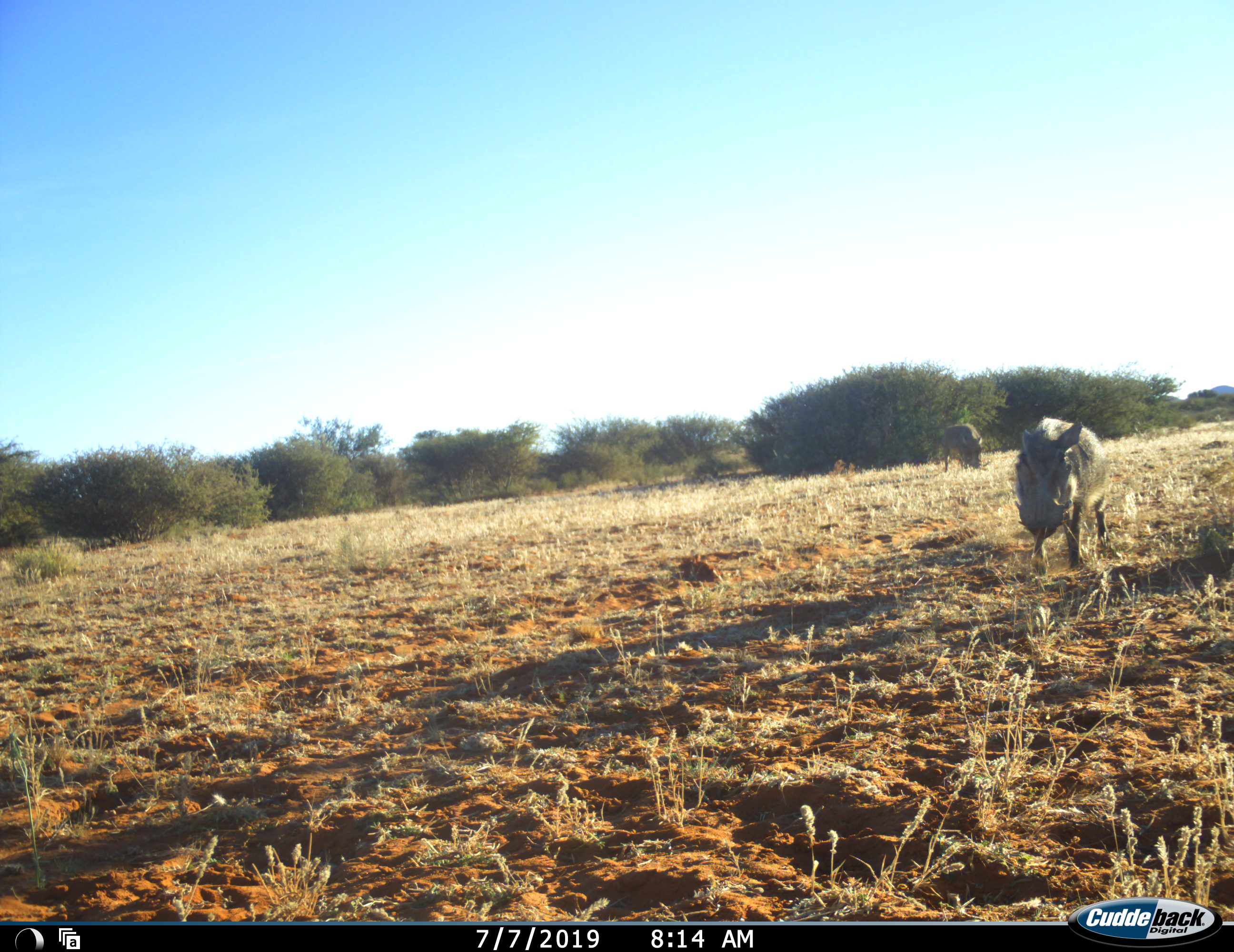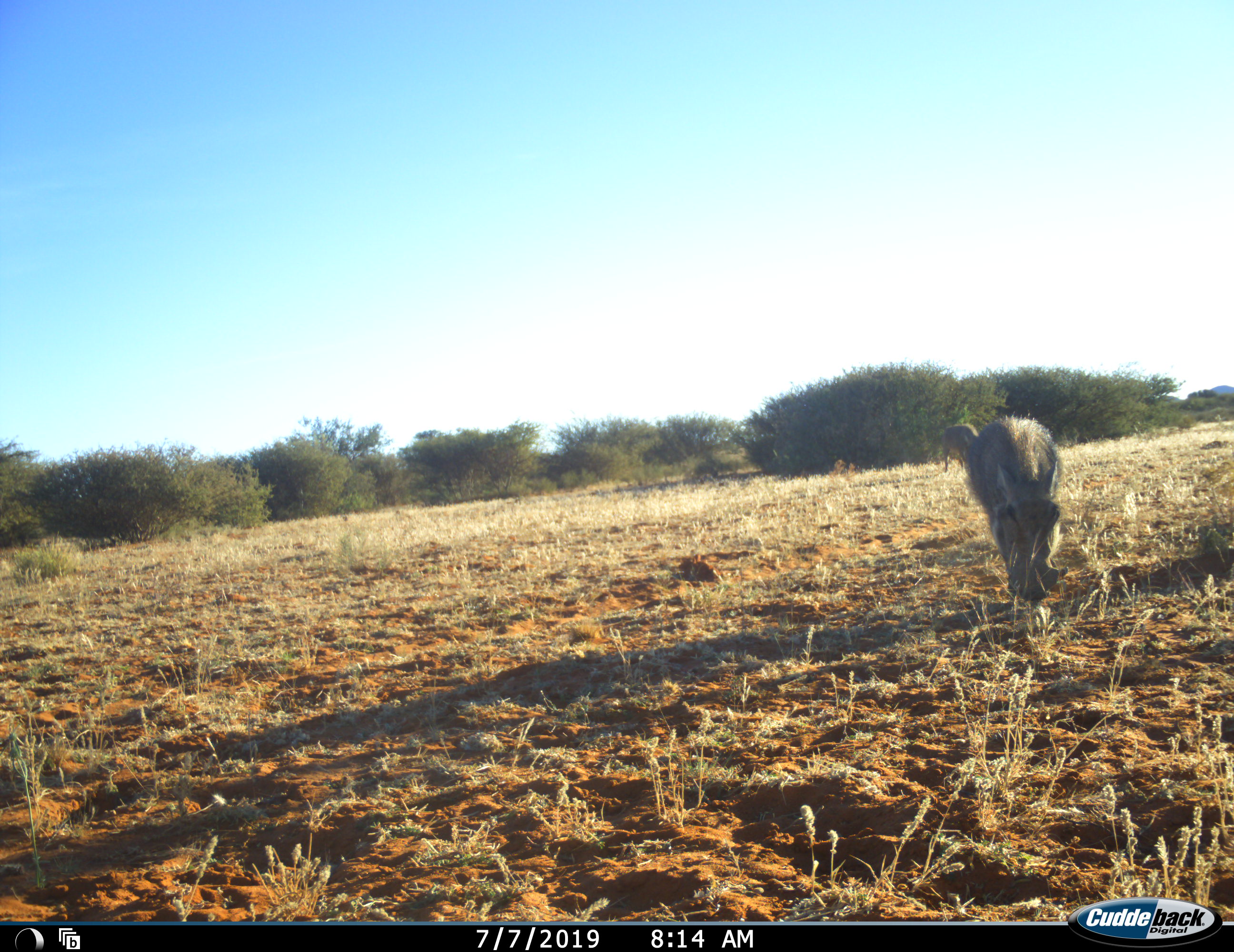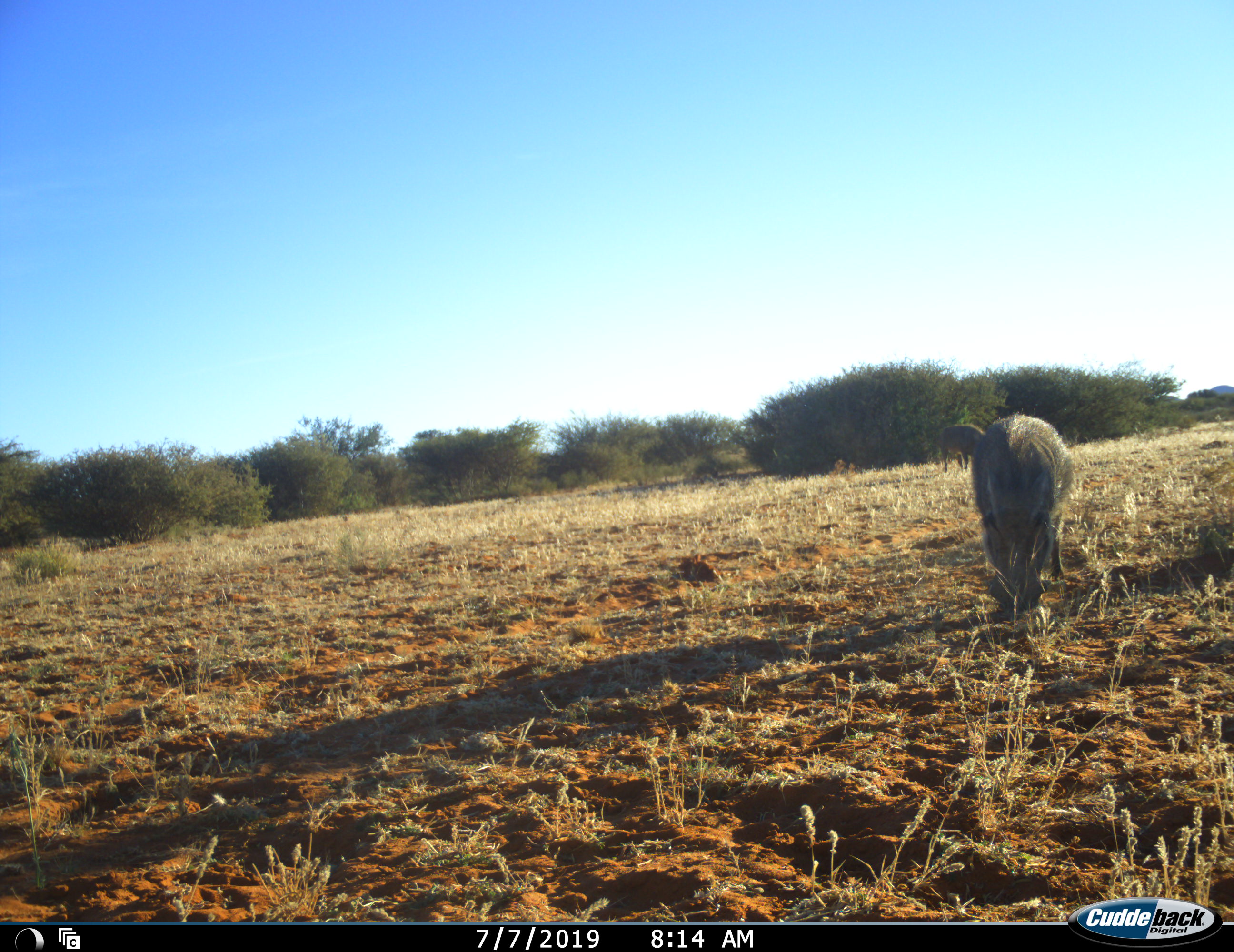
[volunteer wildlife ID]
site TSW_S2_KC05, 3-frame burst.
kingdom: Animalia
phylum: Chordata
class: Mammalia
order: Artiodactyla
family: Suidae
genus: Phacochoerus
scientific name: Phacochoerus africanus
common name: warthog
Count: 2.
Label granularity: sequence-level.